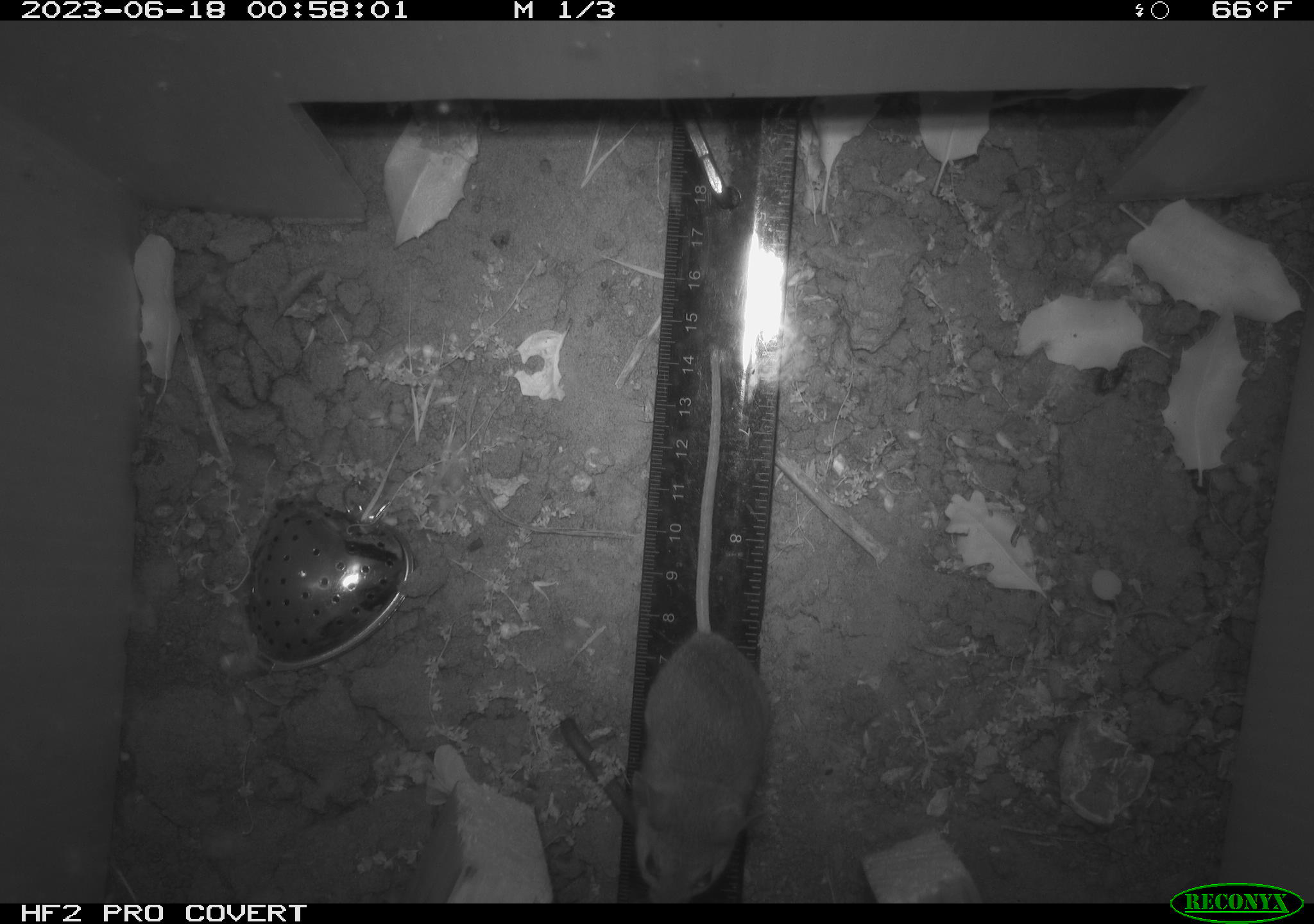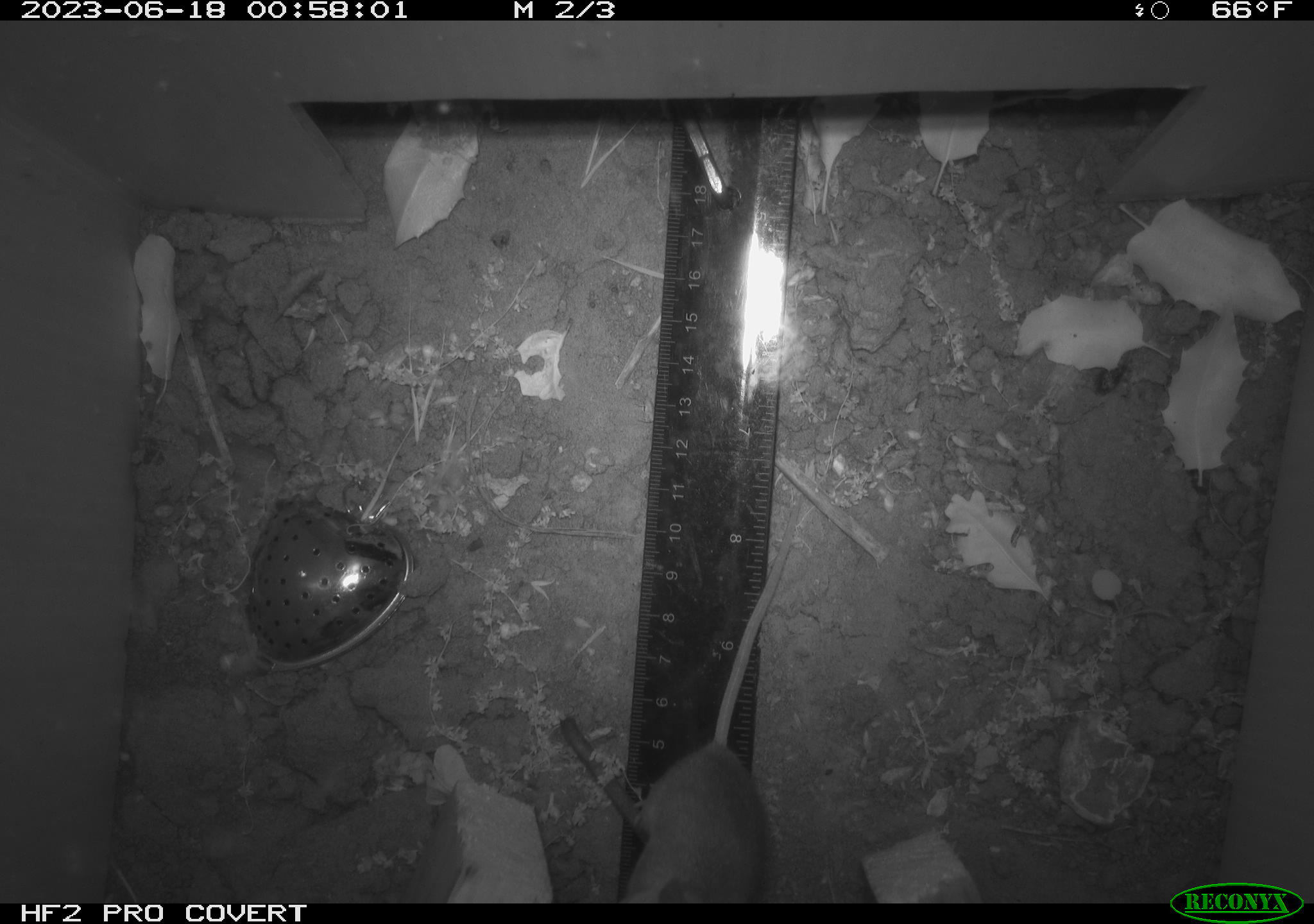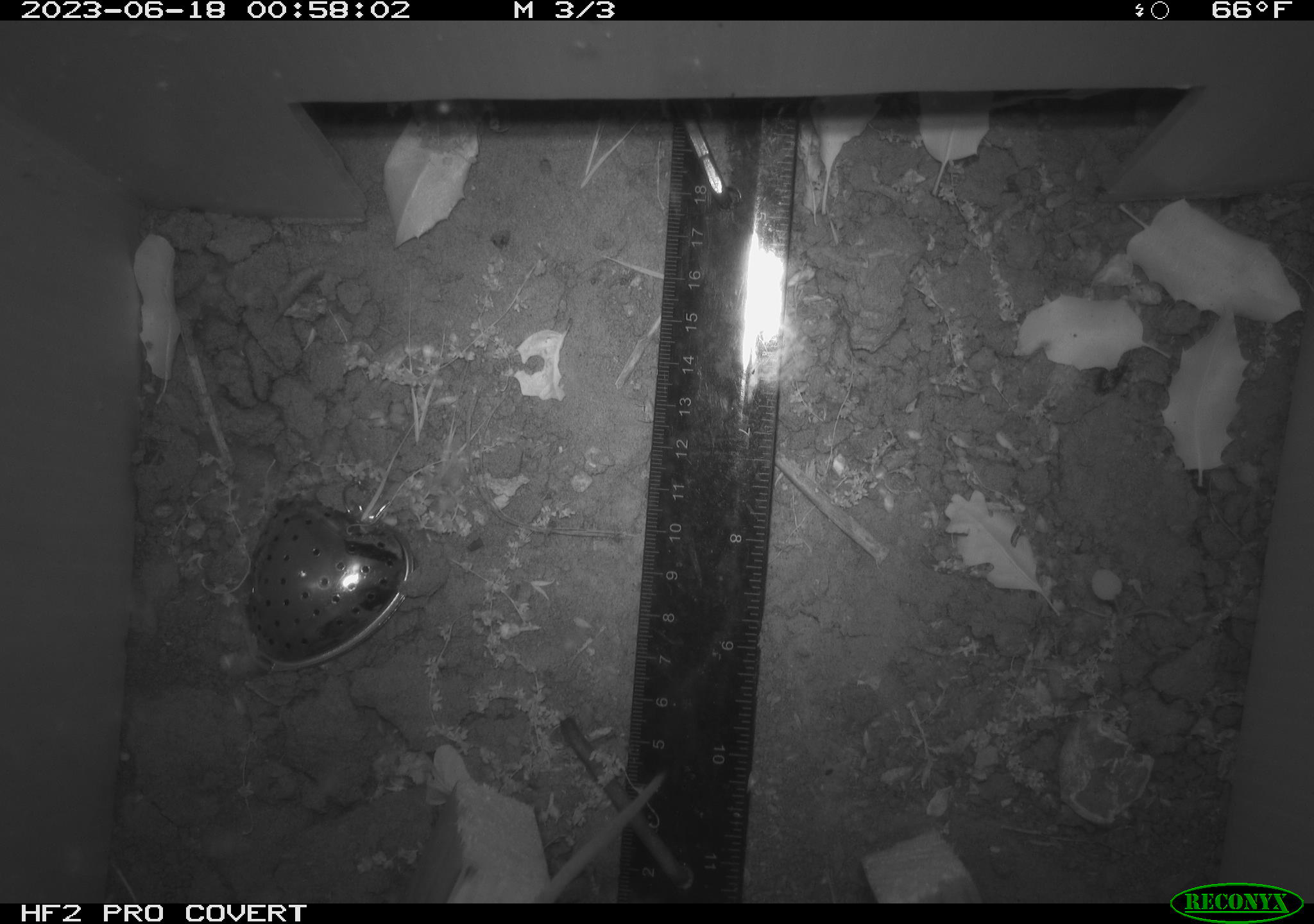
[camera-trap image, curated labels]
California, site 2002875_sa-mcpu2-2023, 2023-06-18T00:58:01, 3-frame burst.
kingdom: Animalia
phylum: Chordata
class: Mammalia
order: Rodentia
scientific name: Rodentia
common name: mouse species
Mouse species (Rodentia).